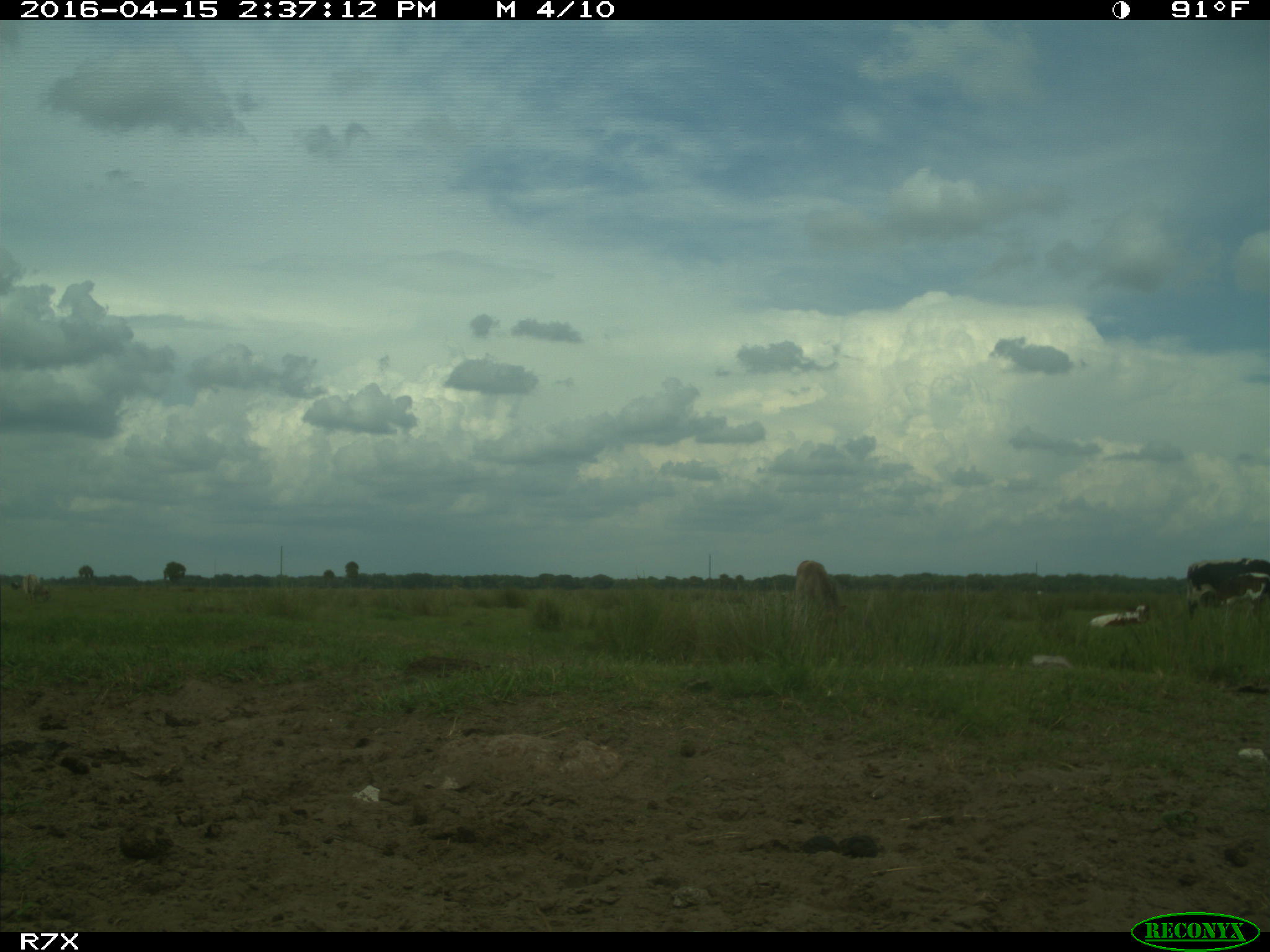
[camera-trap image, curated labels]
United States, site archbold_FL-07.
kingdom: Animalia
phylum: Chordata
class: Mammalia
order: Artiodactyla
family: Bovidae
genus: Bos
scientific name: Bos taurus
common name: domestic cow